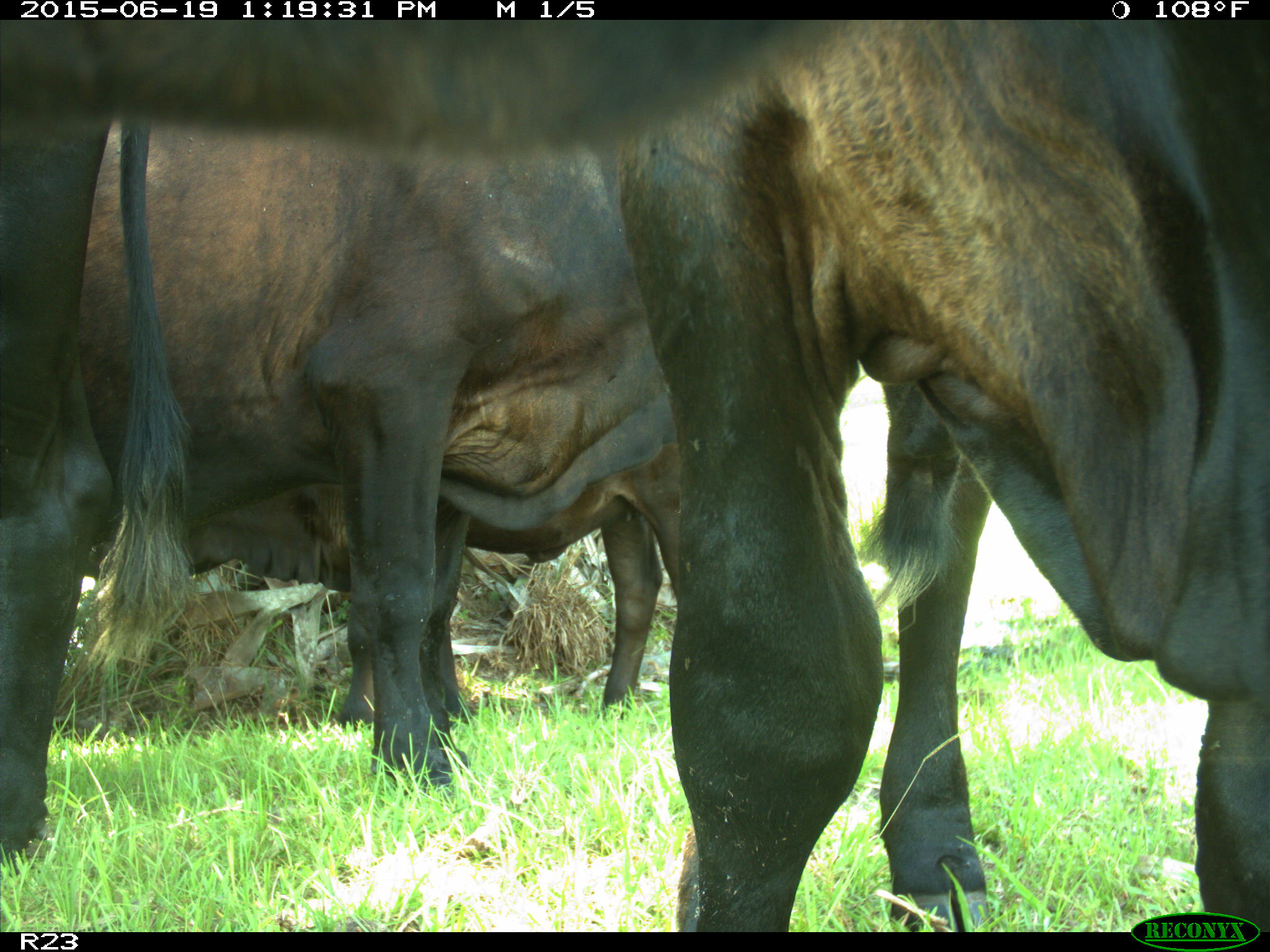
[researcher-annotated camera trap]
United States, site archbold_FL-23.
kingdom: Animalia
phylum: Chordata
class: Mammalia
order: Artiodactyla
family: Suidae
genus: Sus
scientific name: Sus scrofa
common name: wild boar